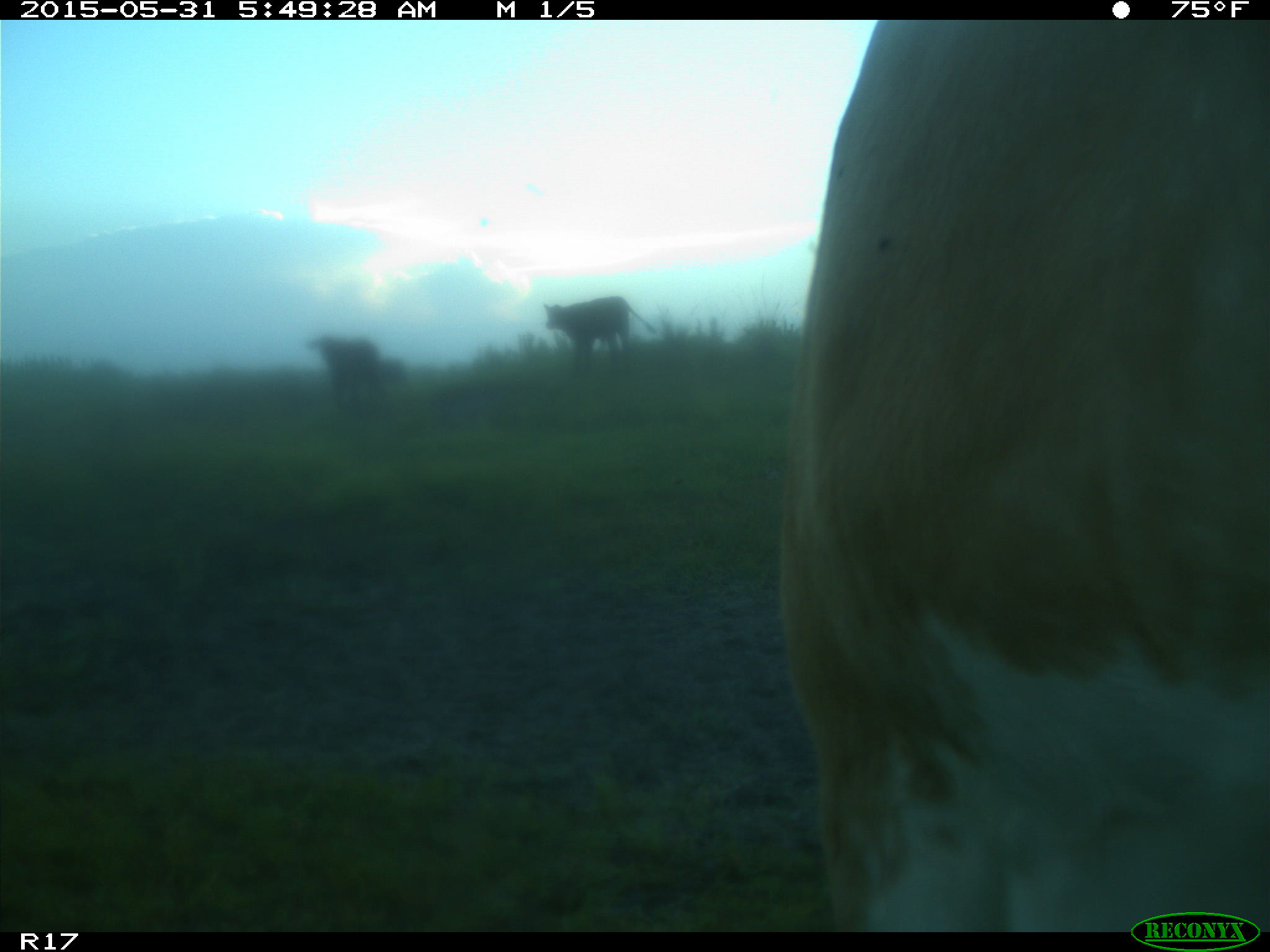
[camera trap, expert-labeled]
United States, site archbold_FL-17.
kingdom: Animalia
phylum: Chordata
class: Mammalia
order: Artiodactyla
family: Bovidae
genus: Bos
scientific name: Bos taurus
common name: domestic cow